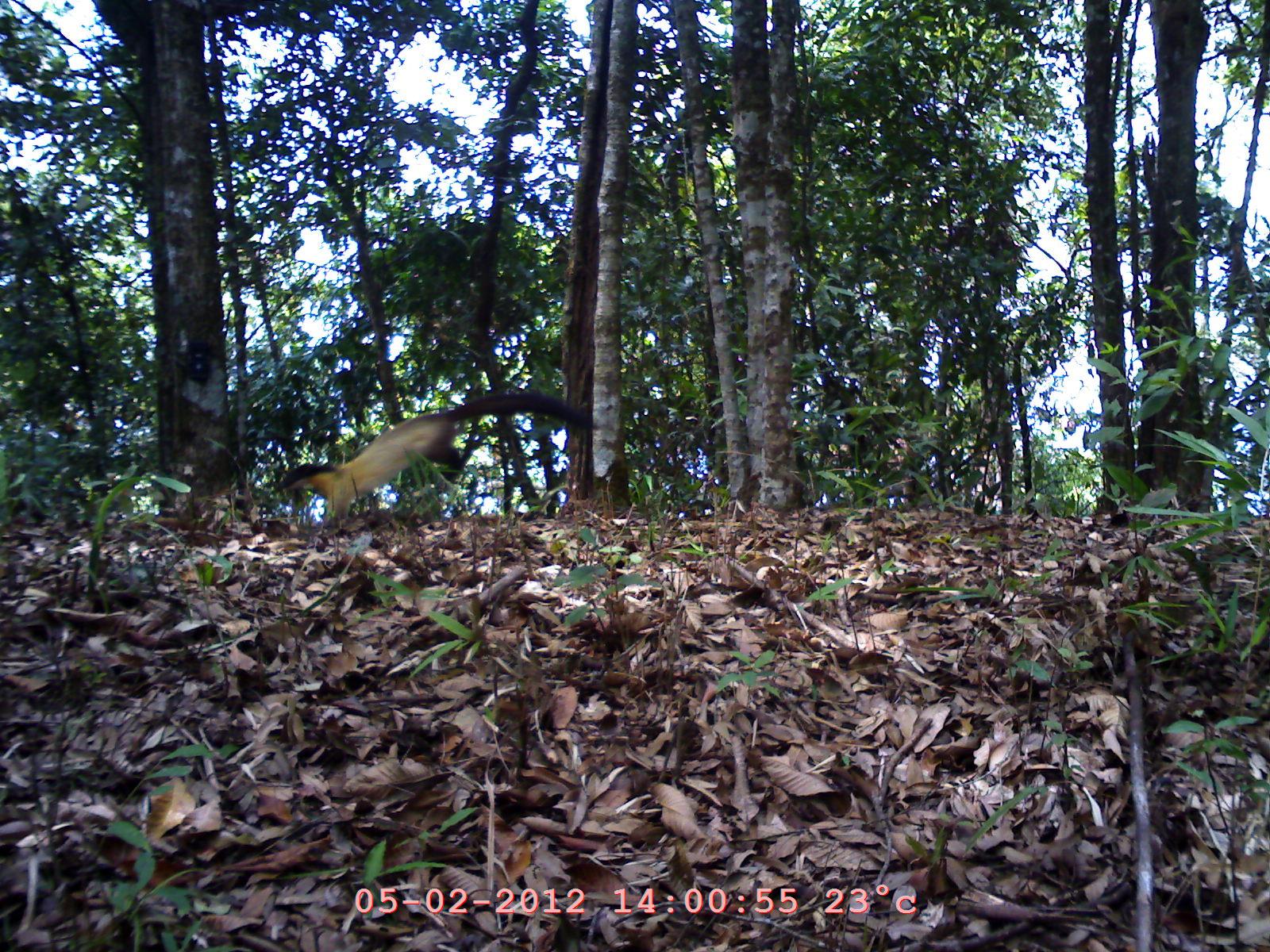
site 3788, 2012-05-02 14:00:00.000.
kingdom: Animalia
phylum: Chordata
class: Mammalia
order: Carnivora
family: Mustelidae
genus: Martes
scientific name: Martes flavigula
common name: yellow-throated marten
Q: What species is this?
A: Martes flavigula (yellow-throated marten).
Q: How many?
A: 1.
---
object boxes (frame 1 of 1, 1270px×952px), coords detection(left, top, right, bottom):
martes flavigula: detection(273, 390, 593, 531)